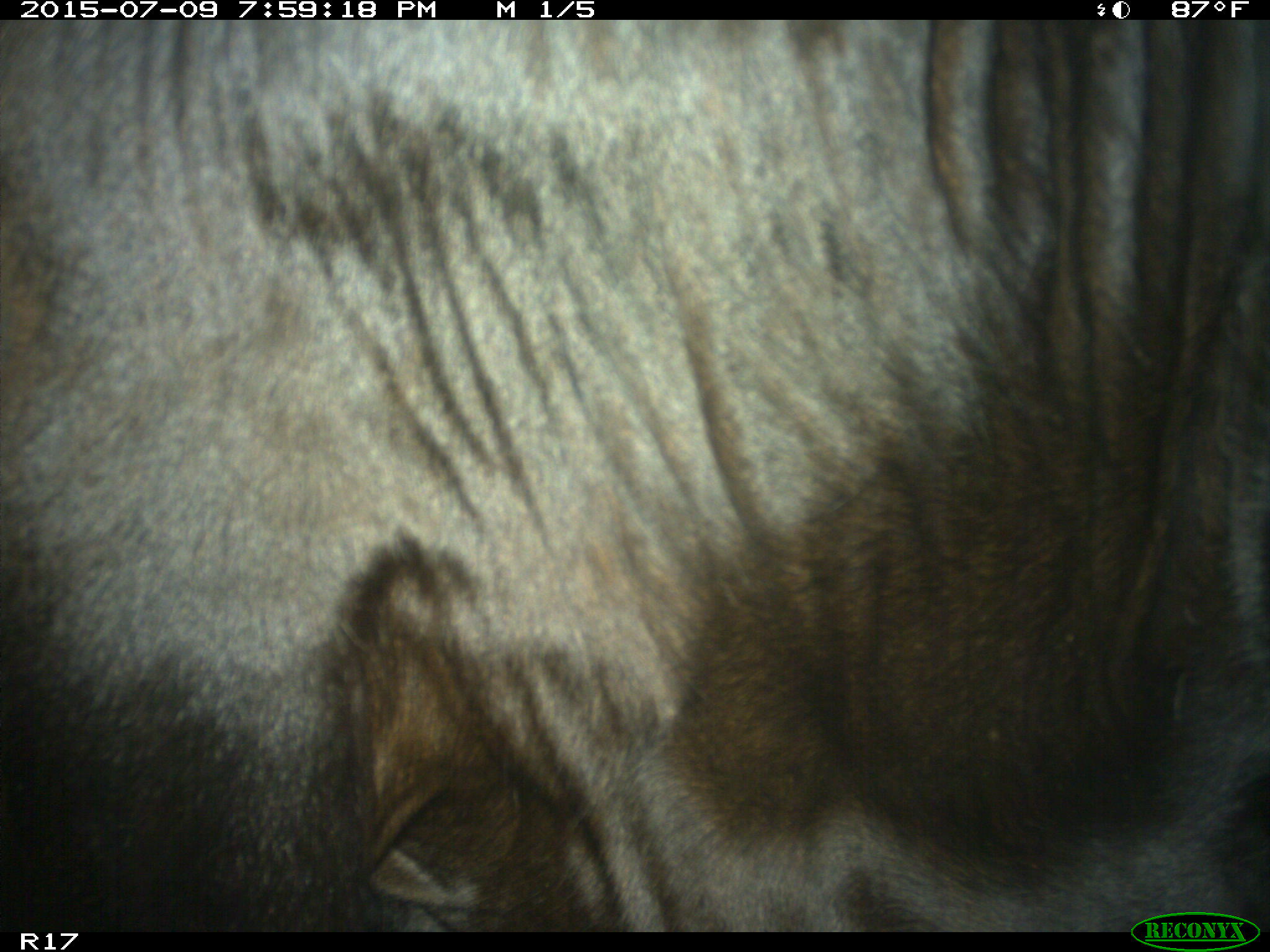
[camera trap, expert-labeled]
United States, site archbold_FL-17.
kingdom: Animalia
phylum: Chordata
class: Mammalia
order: Artiodactyla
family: Bovidae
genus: Bos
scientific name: Bos taurus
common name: domestic cow